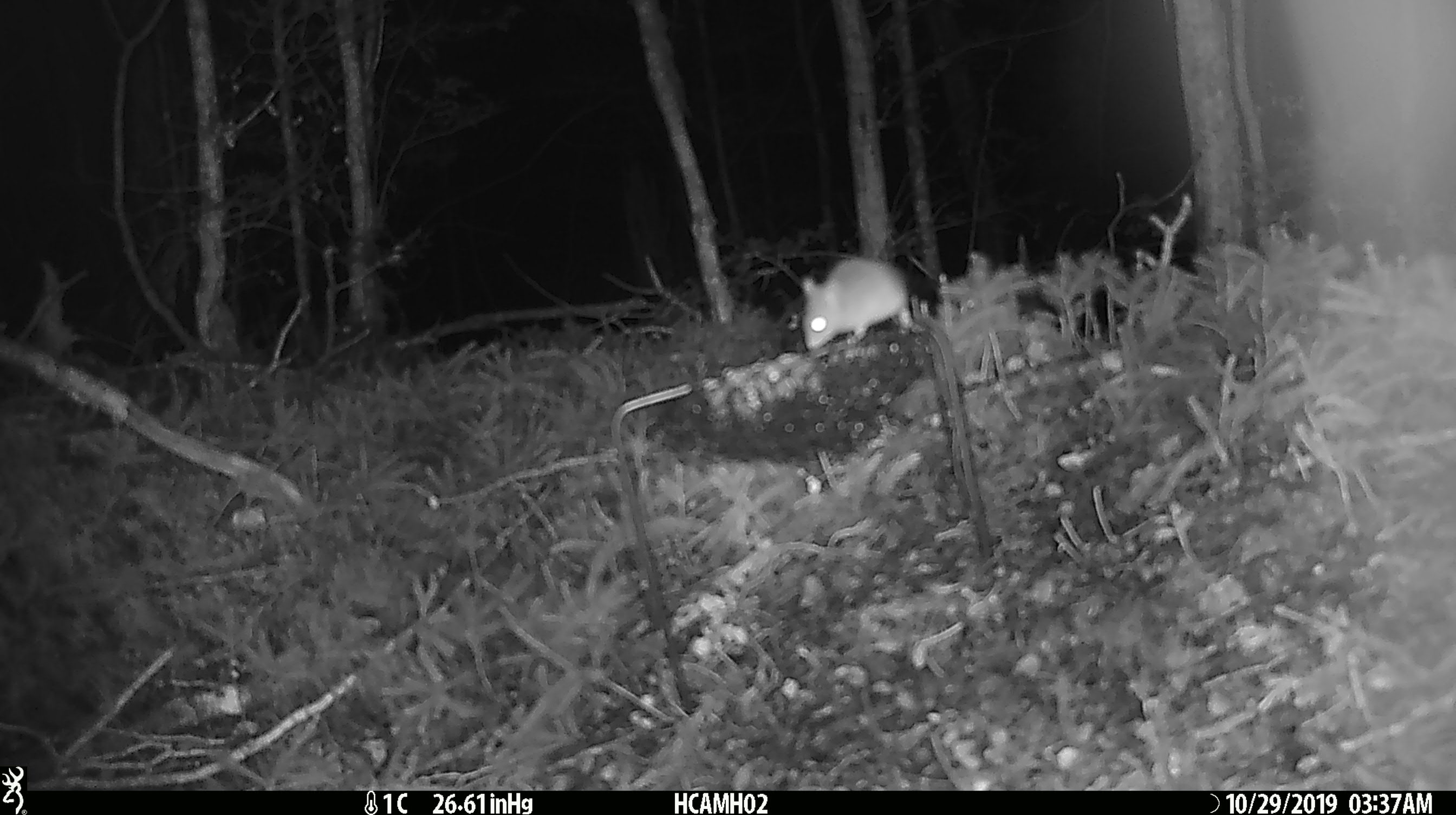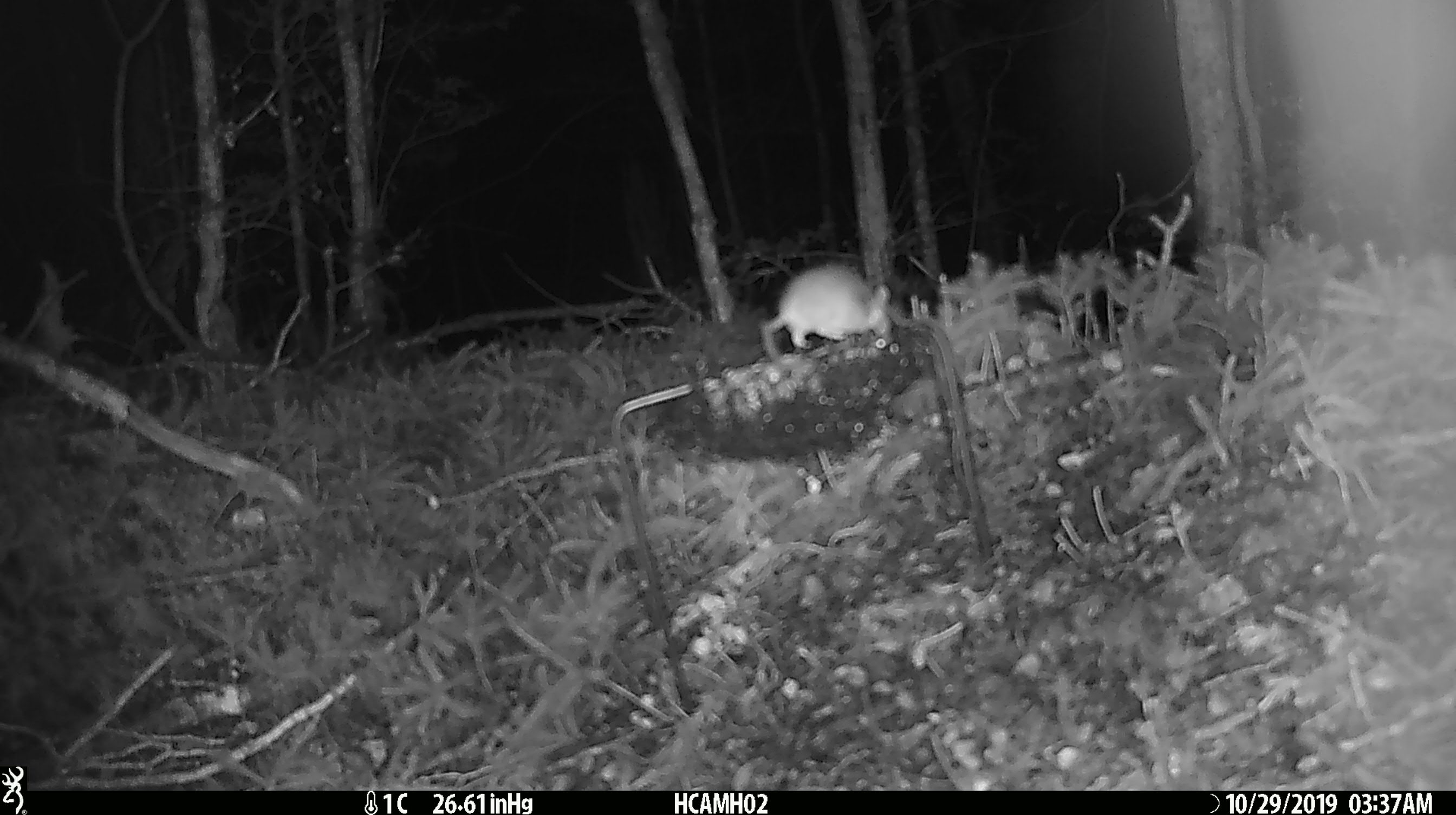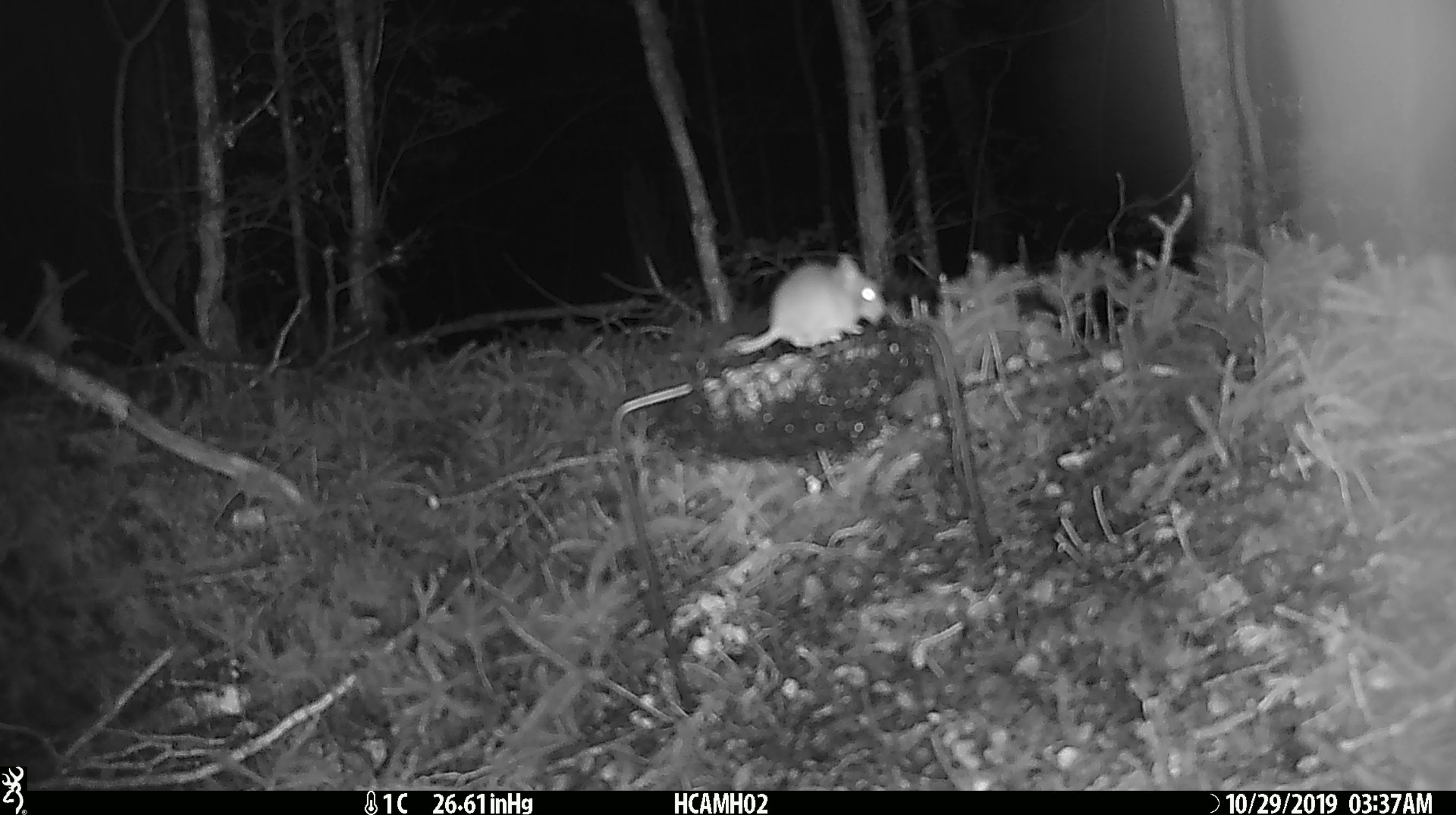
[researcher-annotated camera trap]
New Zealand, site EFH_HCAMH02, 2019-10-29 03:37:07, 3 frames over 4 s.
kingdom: Animalia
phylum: Chordata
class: Mammalia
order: Rodentia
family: Muridae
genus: Mus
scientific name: Mus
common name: mouse